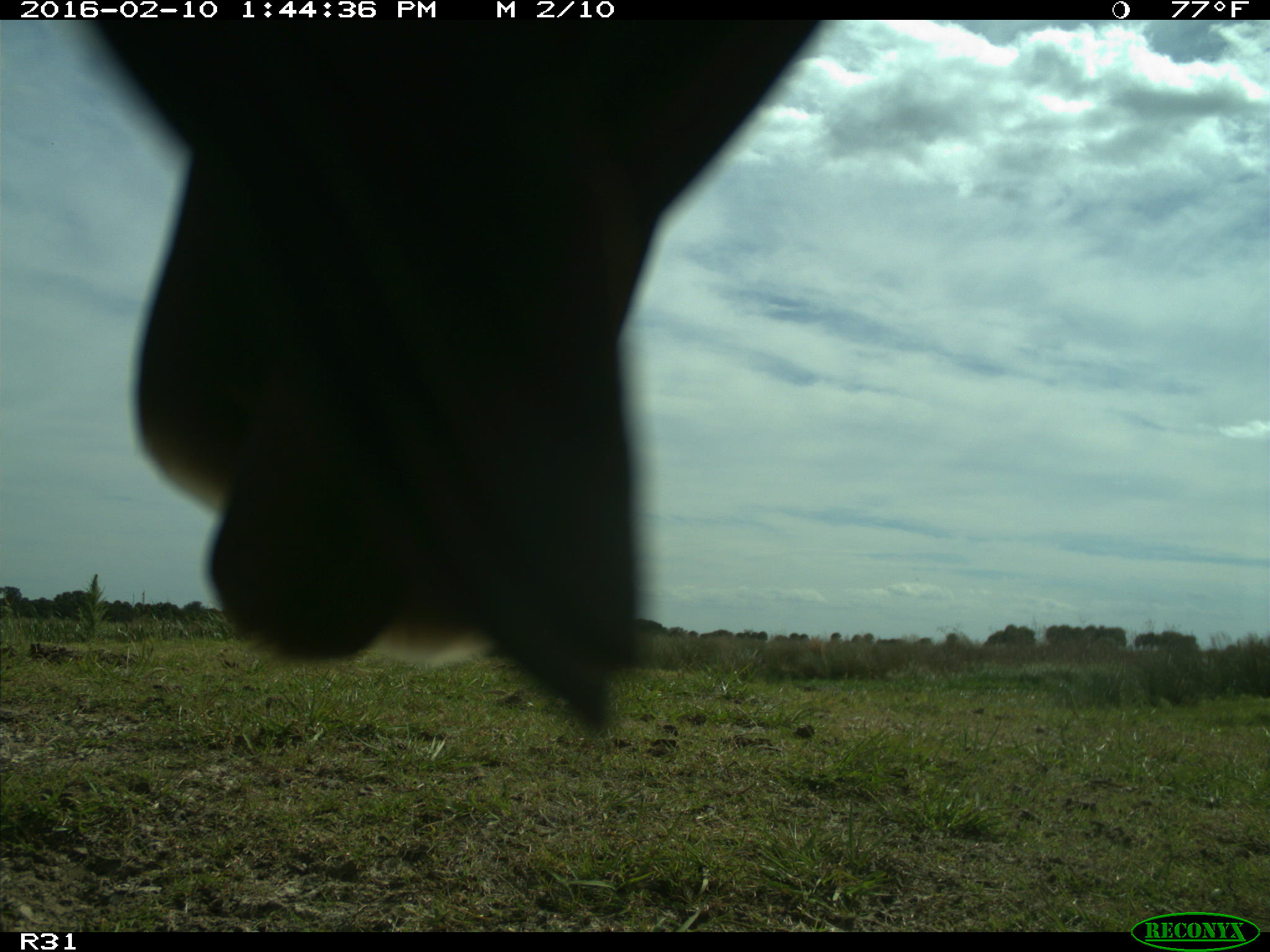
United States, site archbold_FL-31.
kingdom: Animalia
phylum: Chordata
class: Aves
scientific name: Aves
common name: birds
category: unidentified bird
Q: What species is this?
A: Unidentified bird (birds) (Aves).